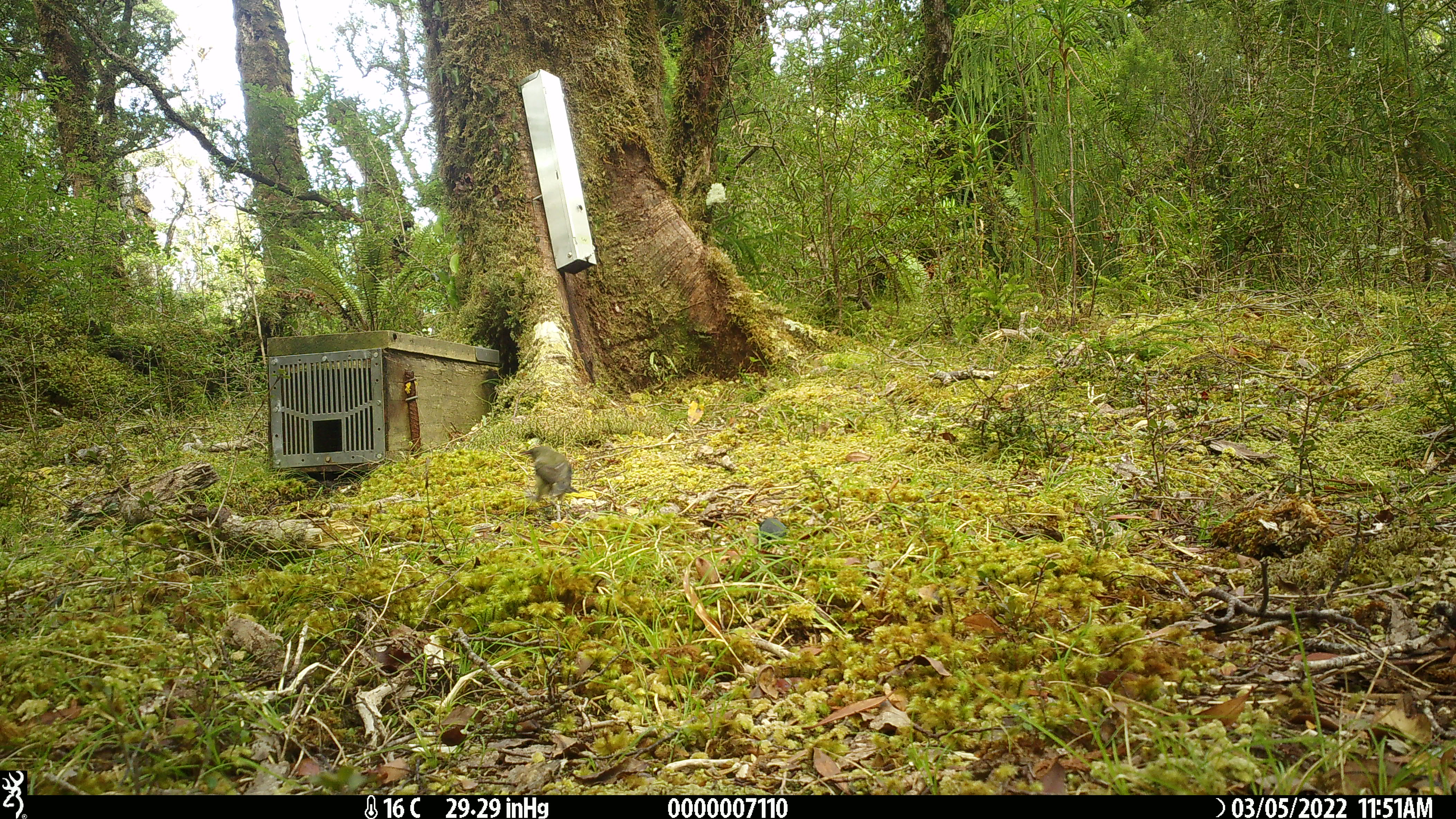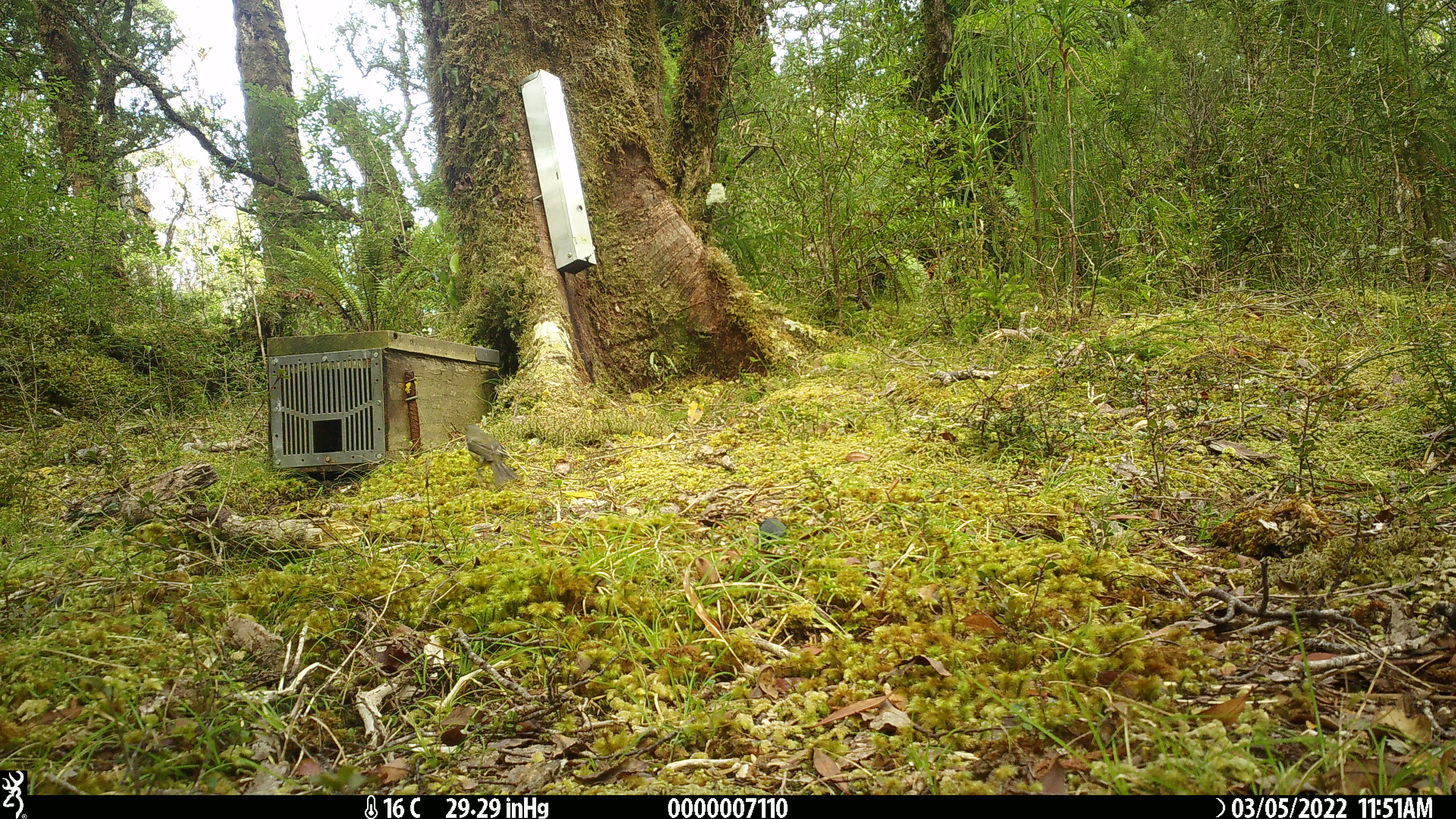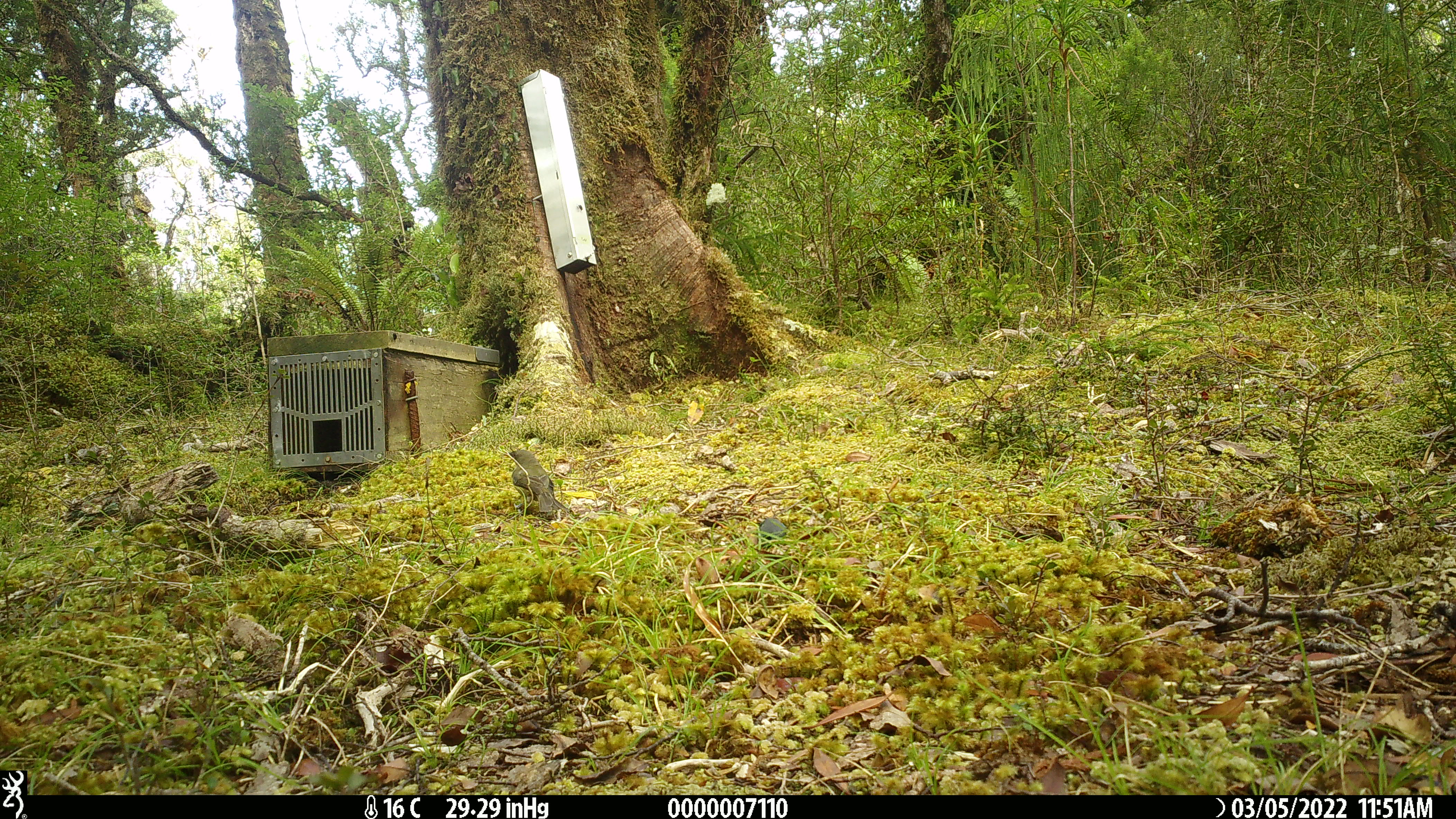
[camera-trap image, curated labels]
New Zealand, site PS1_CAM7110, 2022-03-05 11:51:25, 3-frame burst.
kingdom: Animalia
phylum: Chordata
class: Aves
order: Passeriformes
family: Meliphagidae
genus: Anthornis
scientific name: Anthornis melanura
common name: new zealand bellbird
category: bellbird